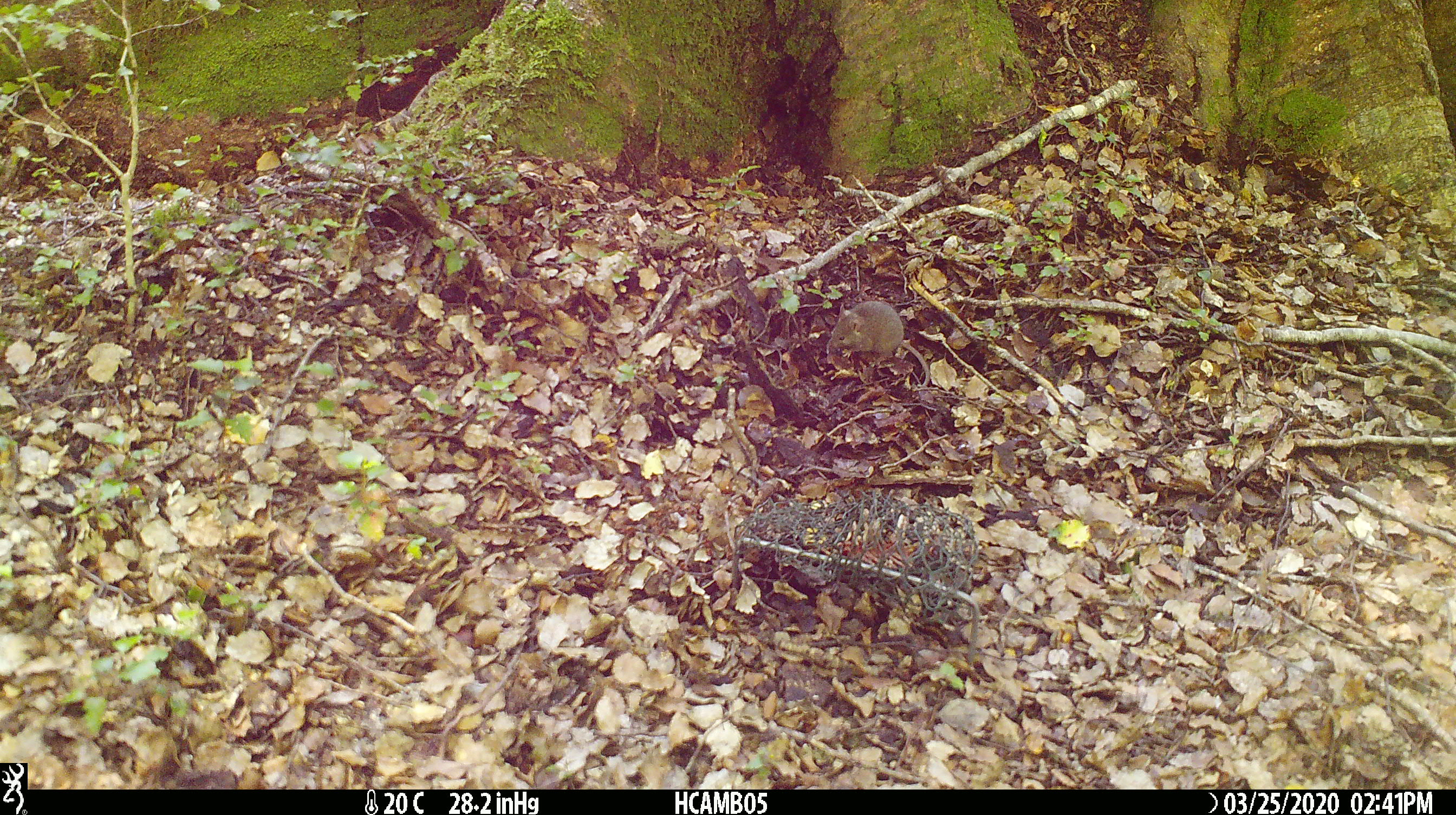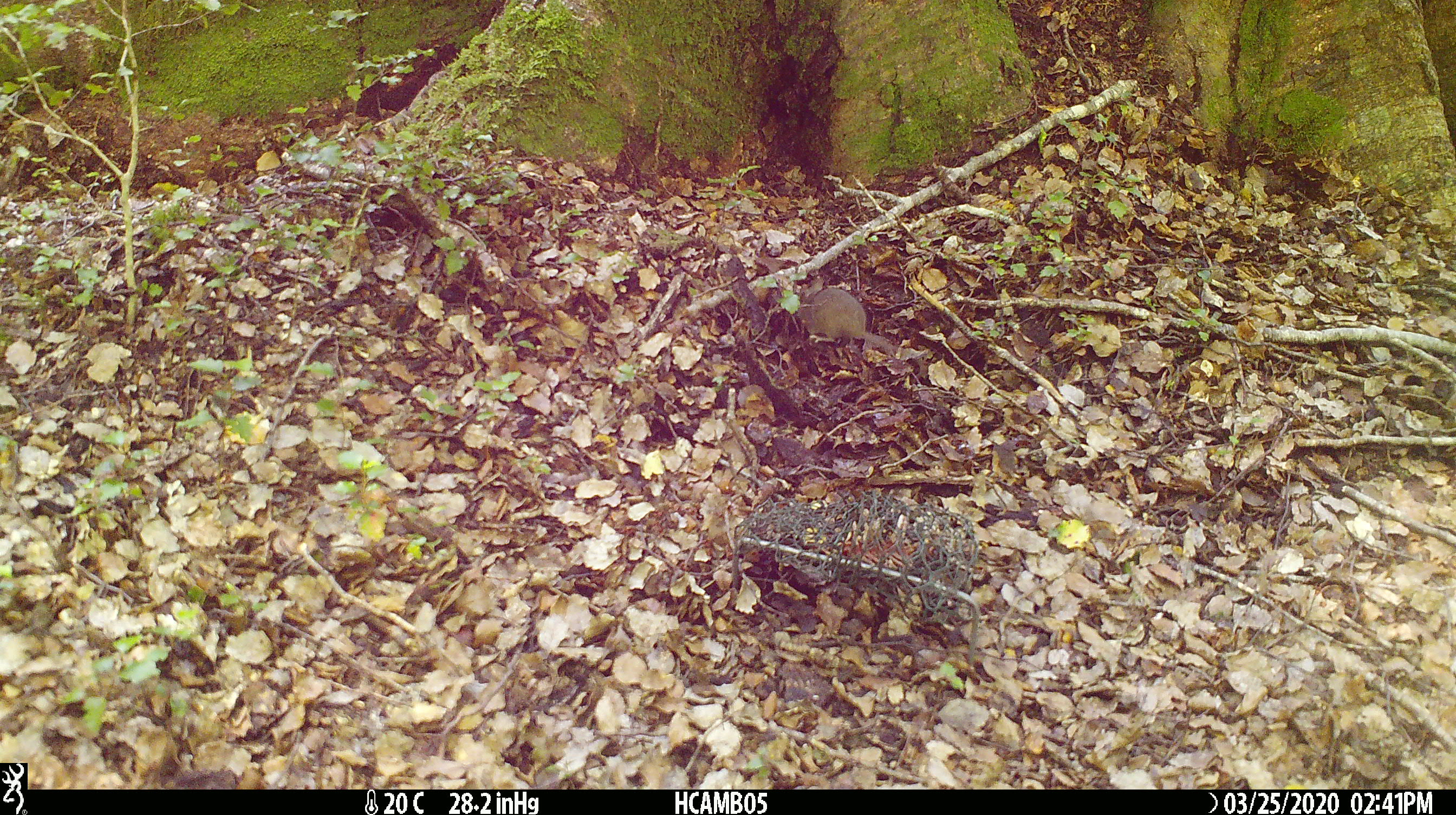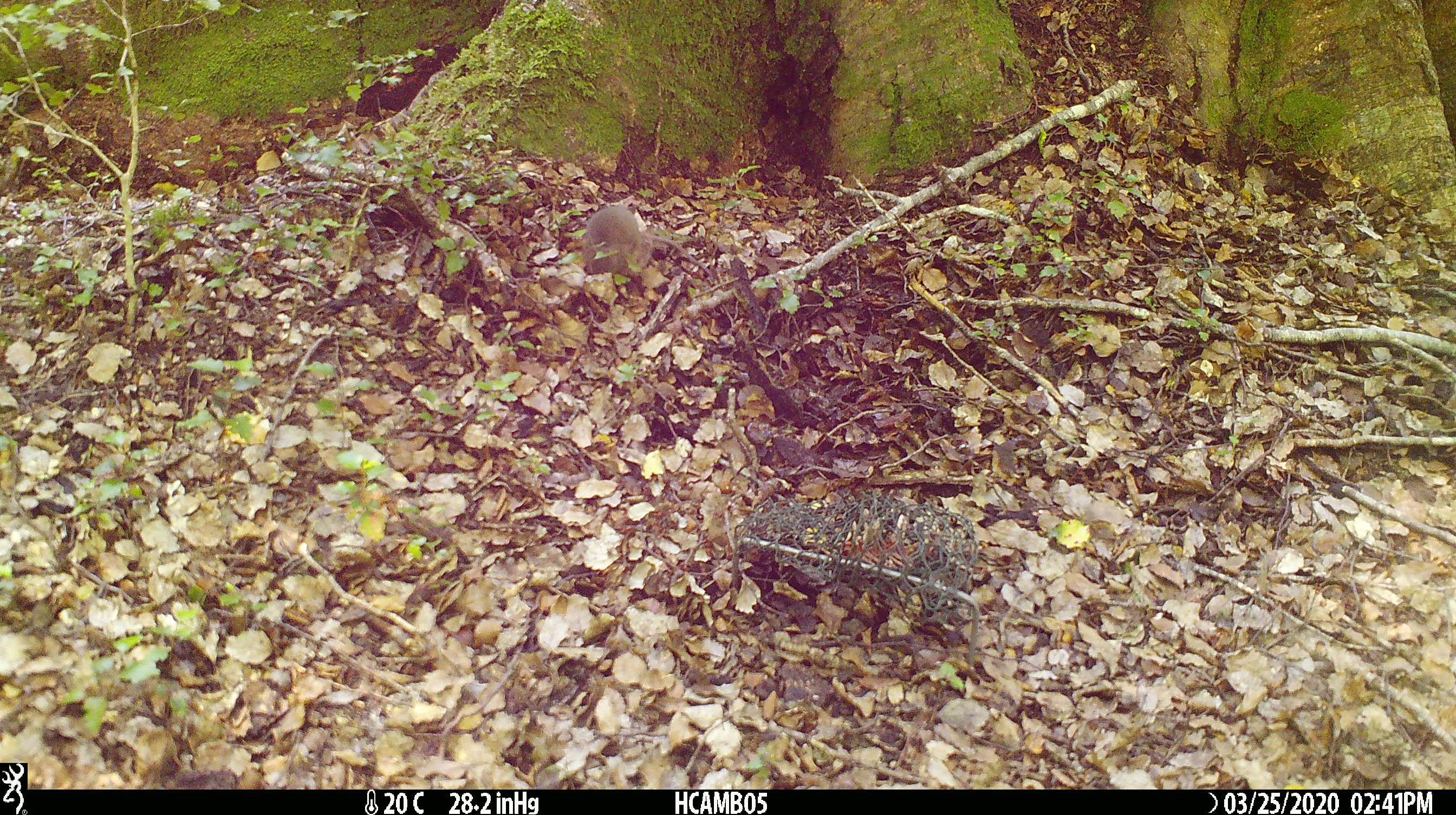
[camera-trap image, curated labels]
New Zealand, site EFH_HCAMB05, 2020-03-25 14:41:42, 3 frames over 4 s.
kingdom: Animalia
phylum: Chordata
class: Mammalia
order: Rodentia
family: Muridae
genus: Mus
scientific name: Mus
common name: mouse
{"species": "mouse (Mus)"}